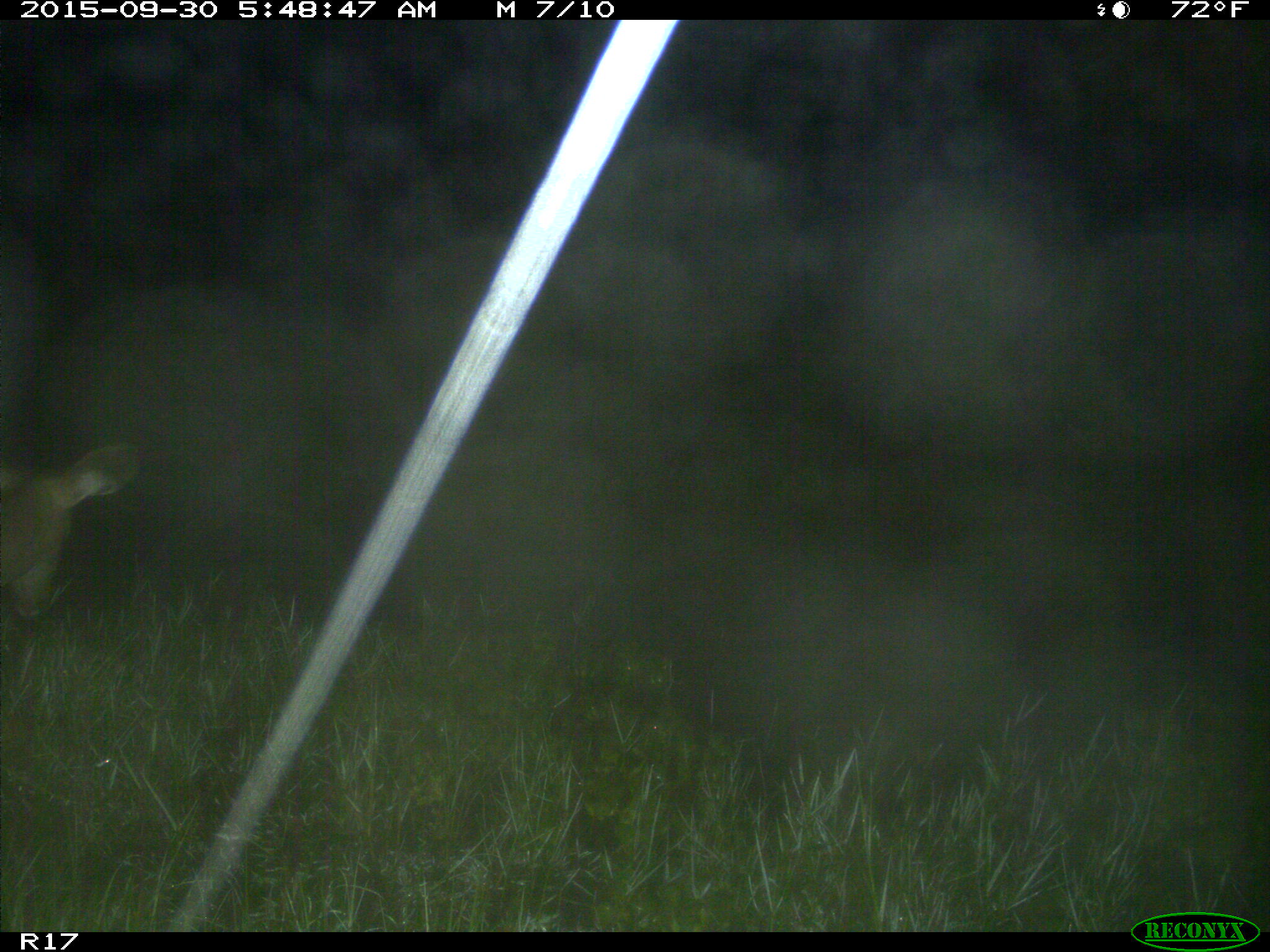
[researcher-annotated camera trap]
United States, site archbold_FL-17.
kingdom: Animalia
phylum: Chordata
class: Mammalia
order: Artiodactyla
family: Cervidae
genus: Odocoileus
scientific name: Odocoileus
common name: deer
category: unidentified deer